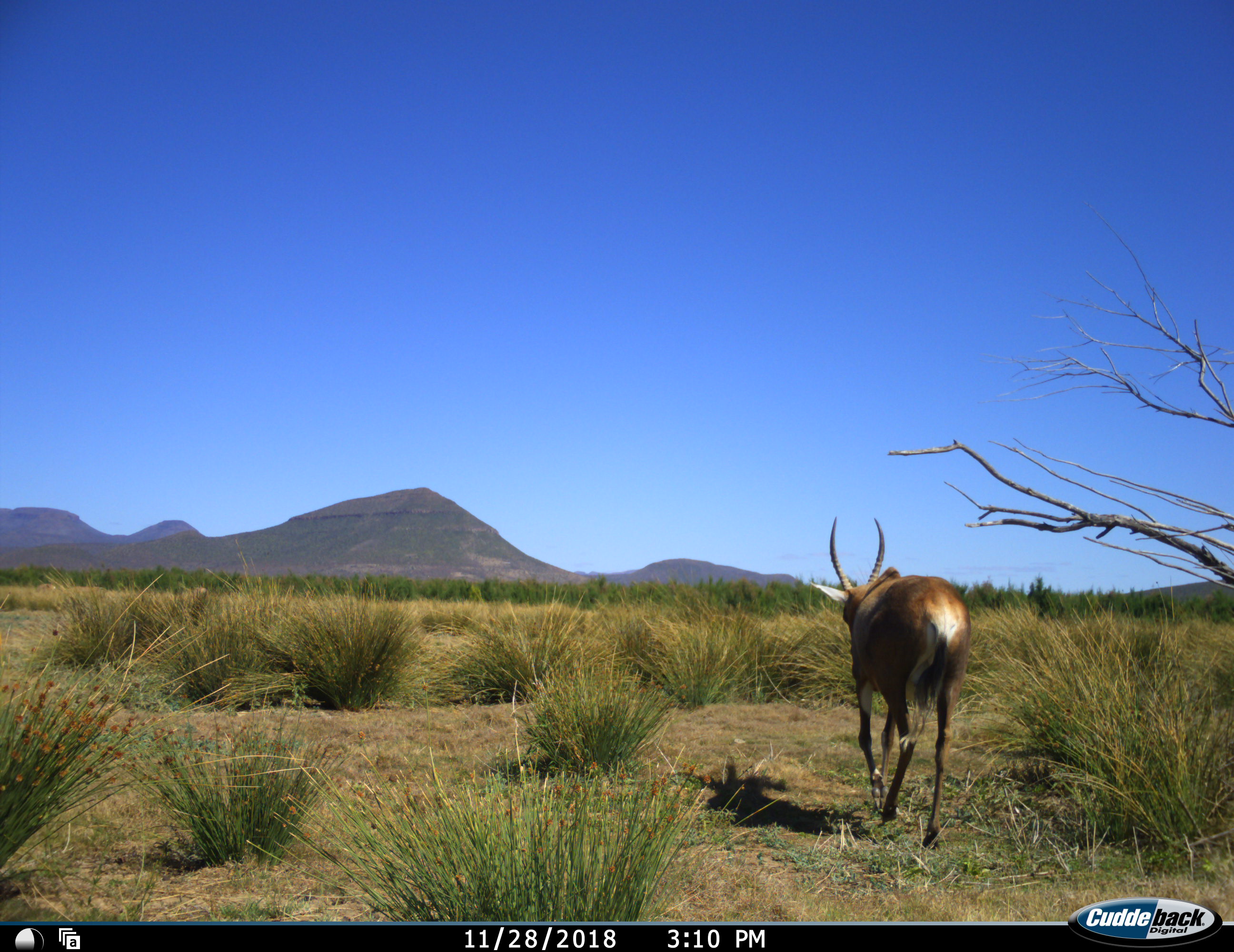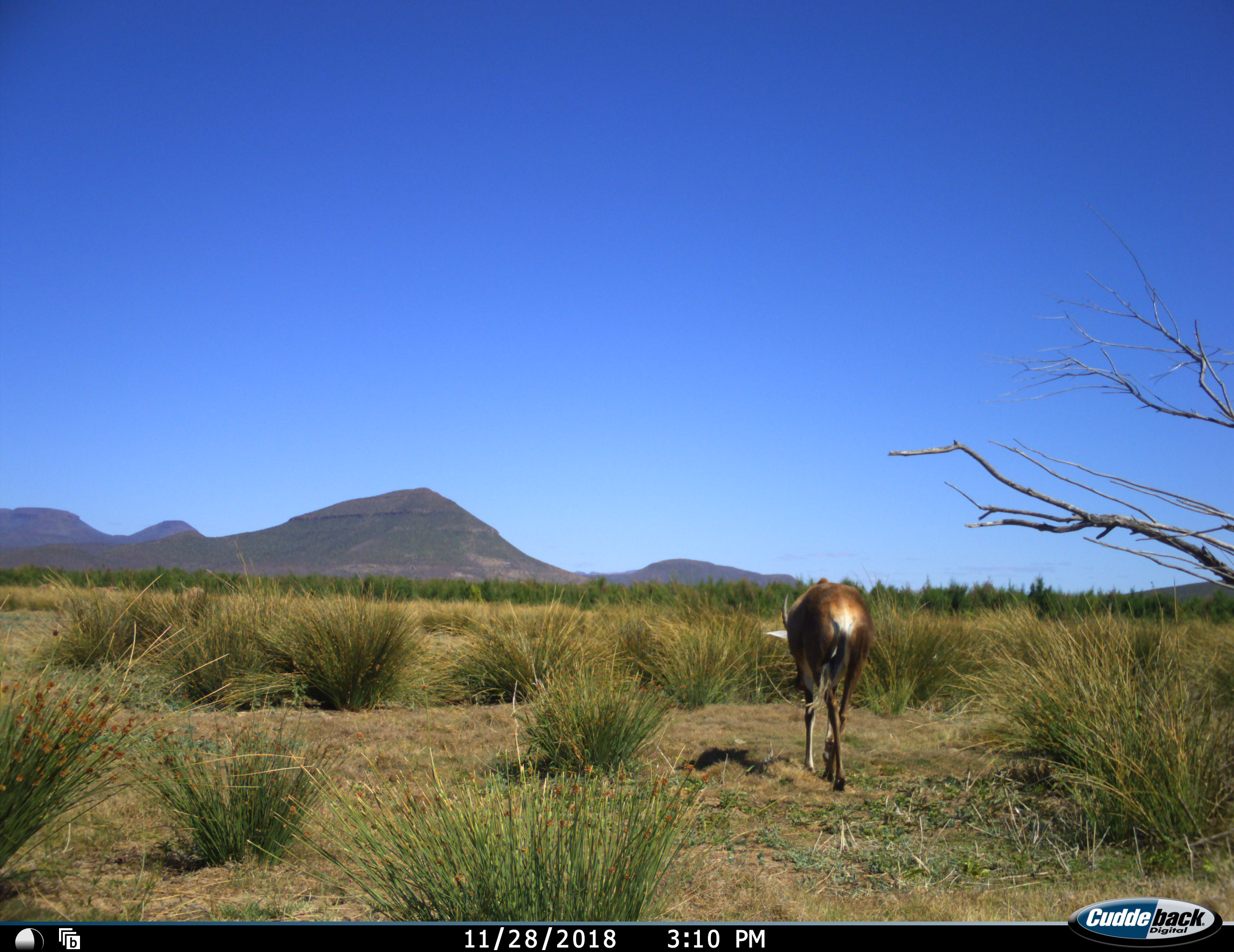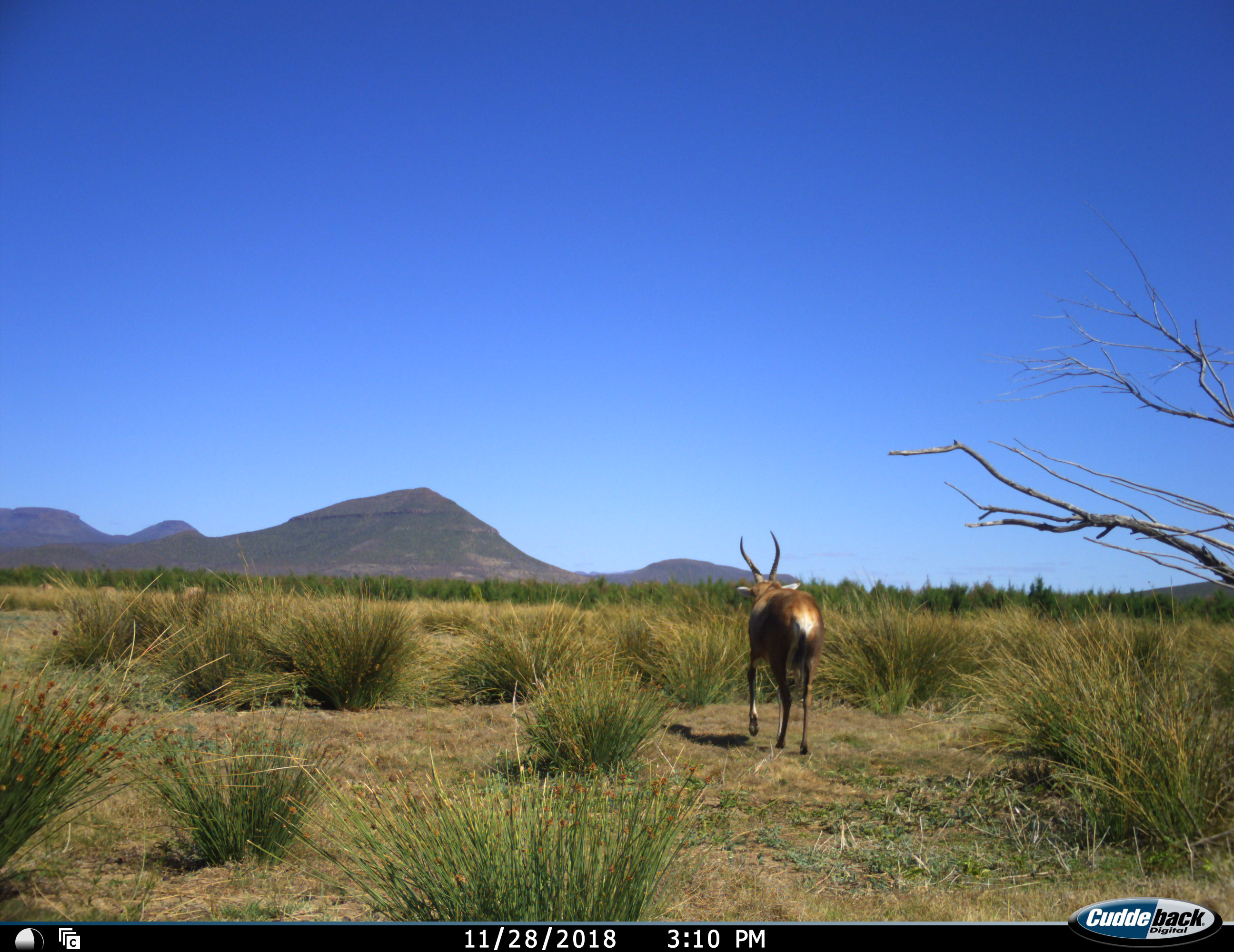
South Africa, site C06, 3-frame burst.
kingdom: Animalia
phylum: Chordata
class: Mammalia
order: Artiodactyla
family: Bovidae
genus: Damaliscus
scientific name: Damaliscus pygargus phillipsi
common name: blesbok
Blesbok (Damaliscus pygargus phillipsi), count 1. Behavior (volunteer vote fractions): standing 0%, resting 0%, moving 100%, interacting 0%. Young present (vote fraction): 0%. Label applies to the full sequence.